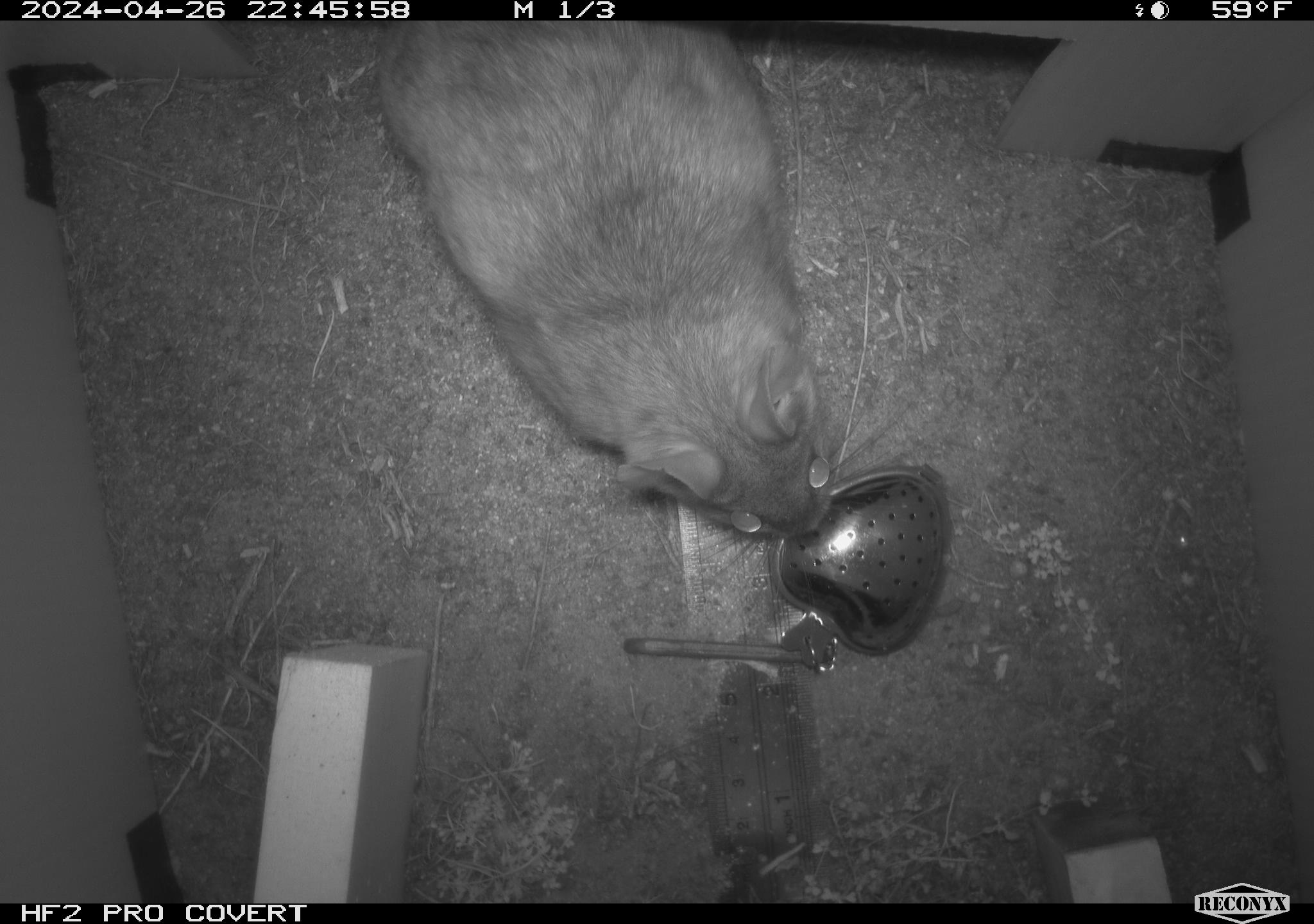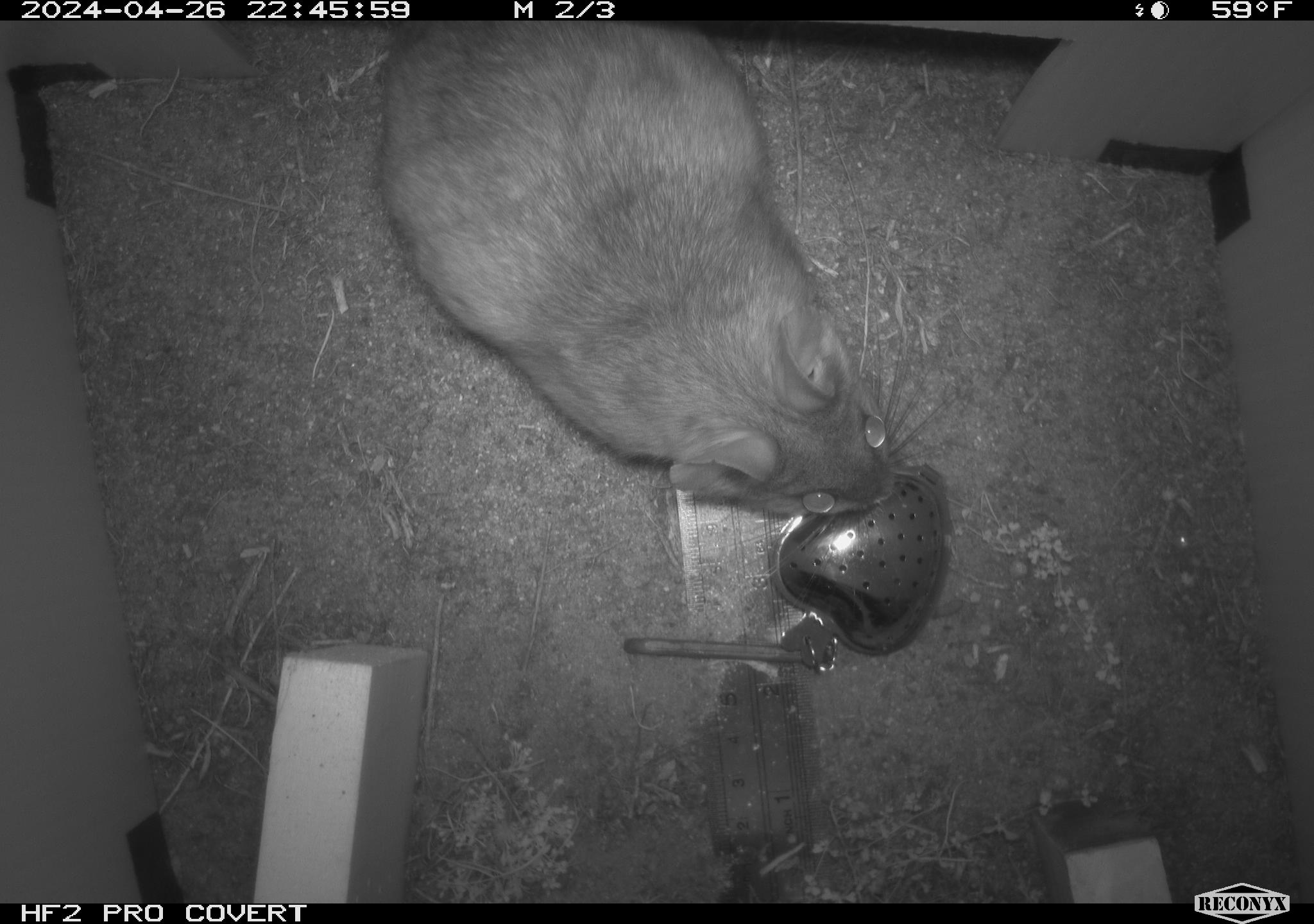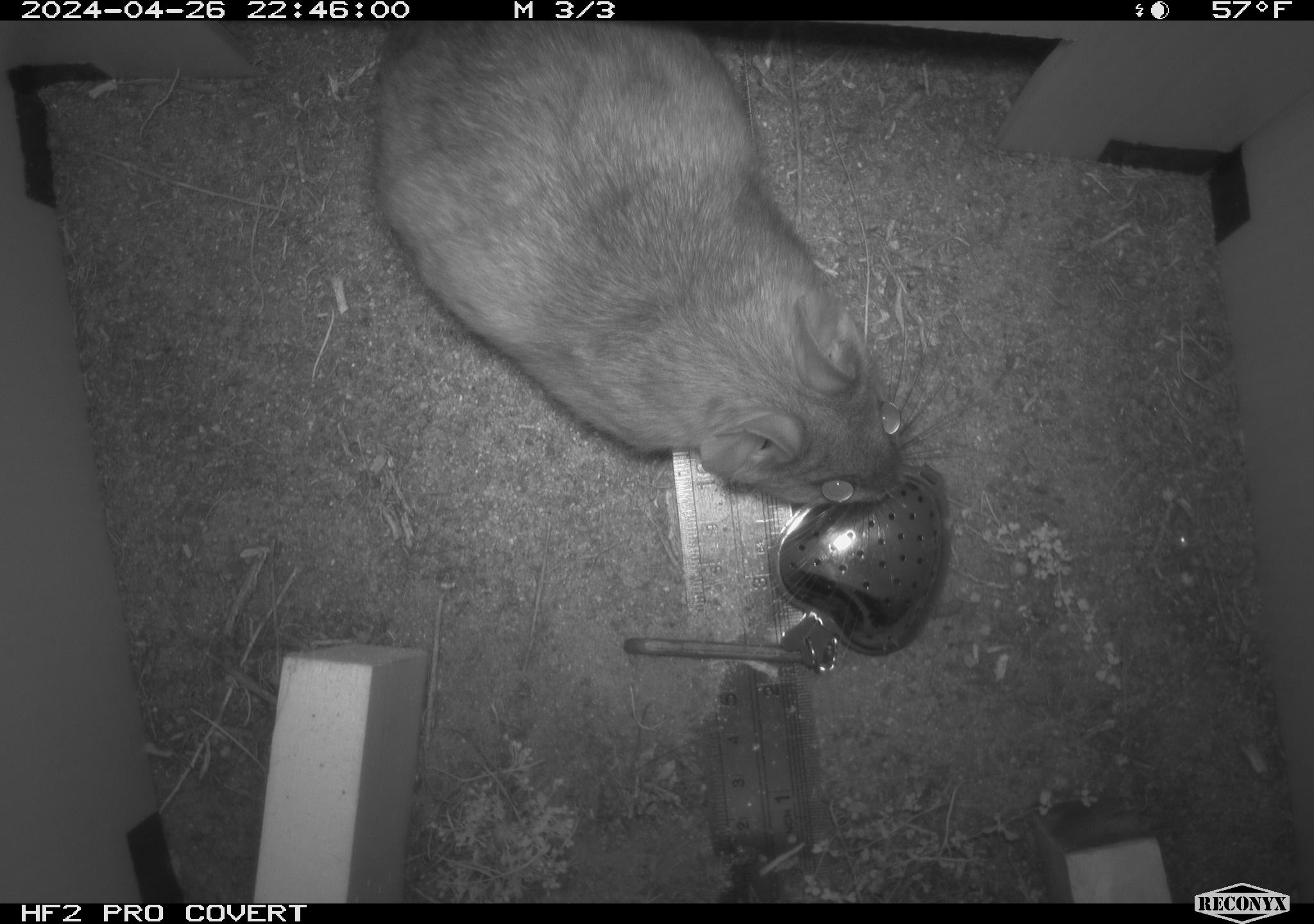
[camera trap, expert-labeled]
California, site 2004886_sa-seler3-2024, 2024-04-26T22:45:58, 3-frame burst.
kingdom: Animalia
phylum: Chordata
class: Mammalia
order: Rodentia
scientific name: Rodentia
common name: woodrat or rat or mouse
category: woodrat or rat or mouse species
Woodrat or rat or mouse species (woodrat or rat or mouse) (Rodentia).